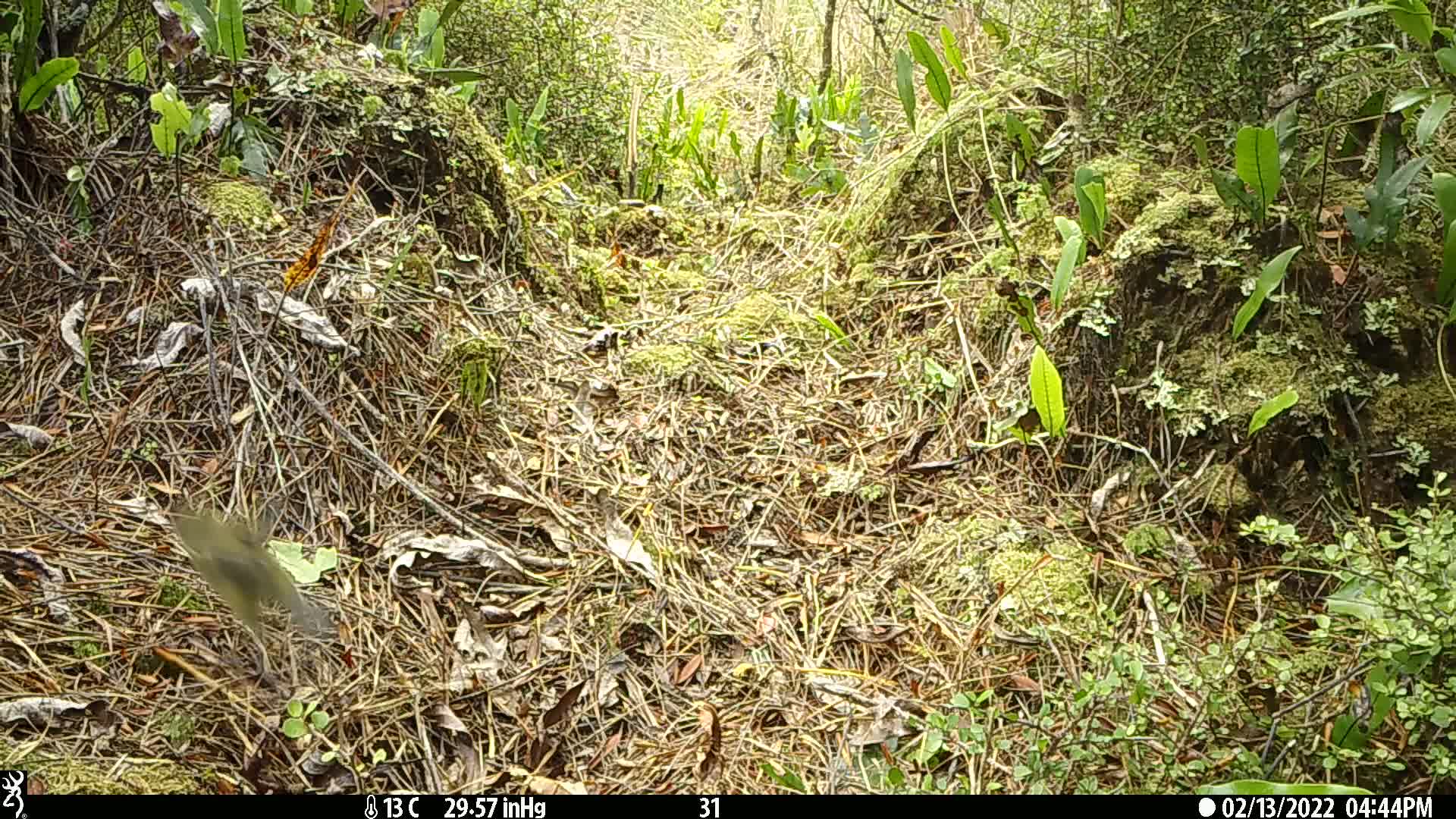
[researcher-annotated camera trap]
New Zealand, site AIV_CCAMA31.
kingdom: Animalia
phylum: Chordata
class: Aves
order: Passeriformes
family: Meliphagidae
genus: Anthornis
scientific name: Anthornis melanura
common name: new zealand bellbird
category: bellbird